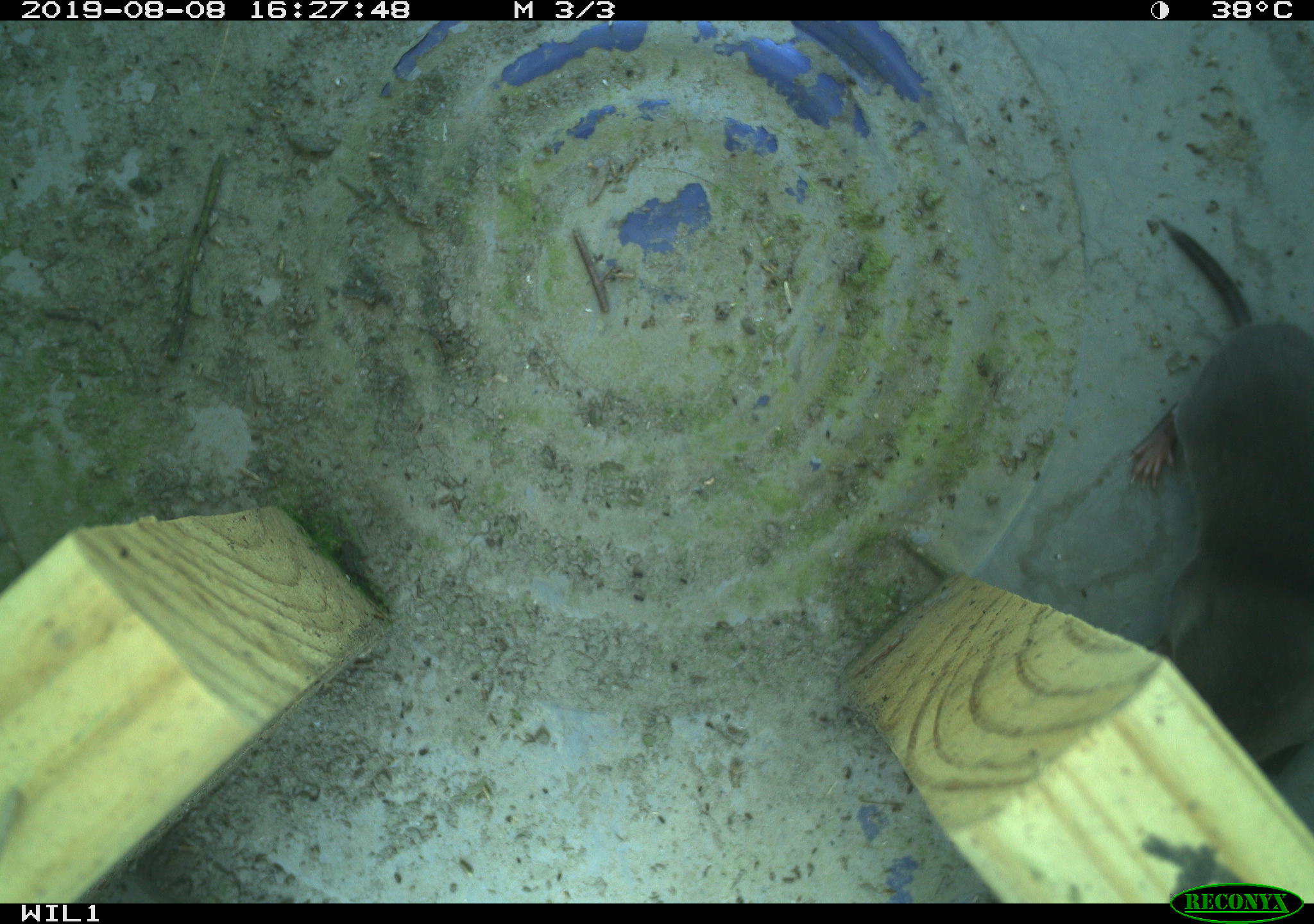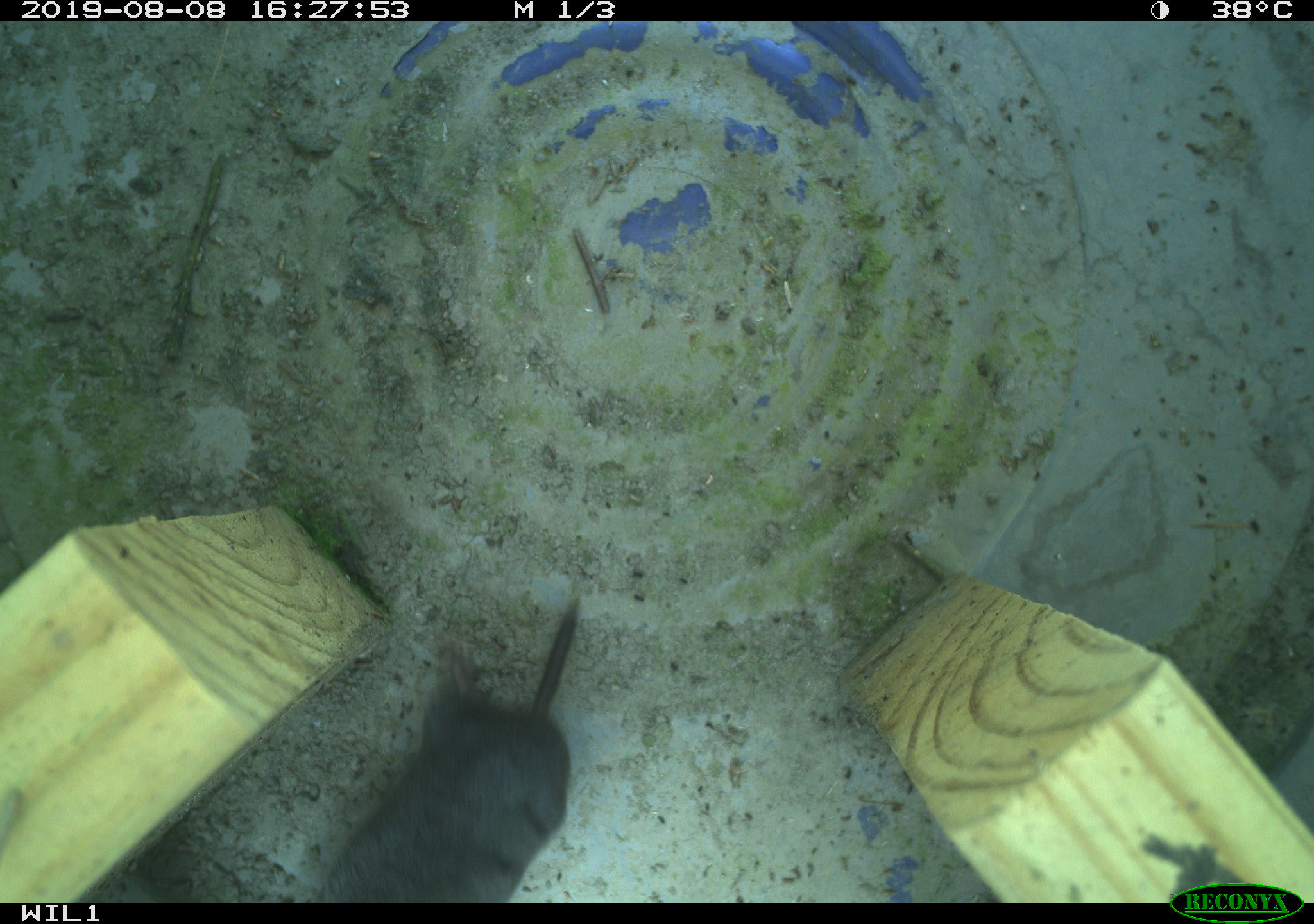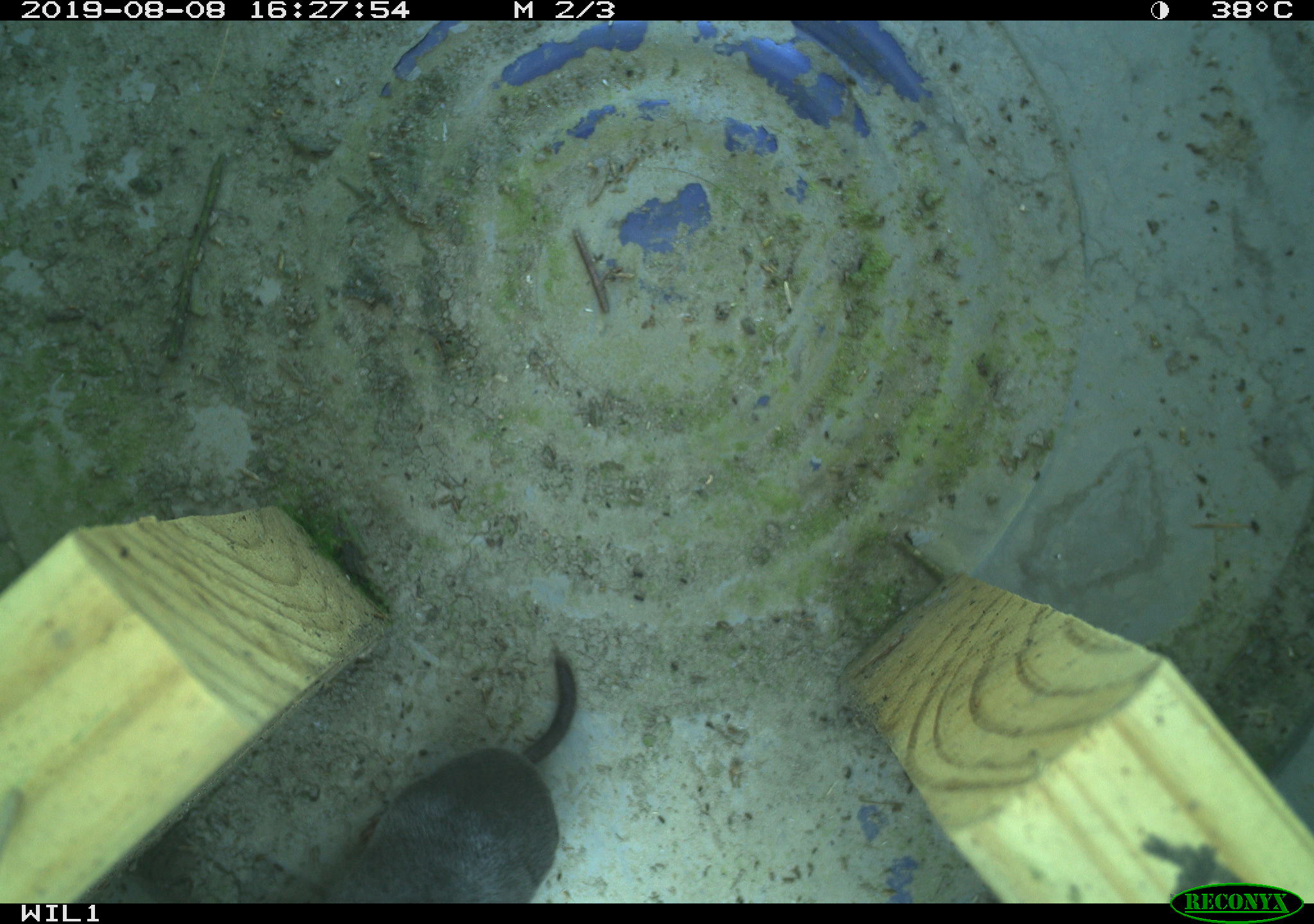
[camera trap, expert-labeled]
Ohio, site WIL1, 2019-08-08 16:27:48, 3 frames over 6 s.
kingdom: Animalia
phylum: Chordata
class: Mammalia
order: Eulipotyphla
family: Soricidae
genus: Blarina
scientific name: Blarina brevicauda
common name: northern short-tailed shrew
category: n. short-tailed shrew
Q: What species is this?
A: N. short-tailed shrew (northern short-tailed shrew) (Blarina brevicauda).